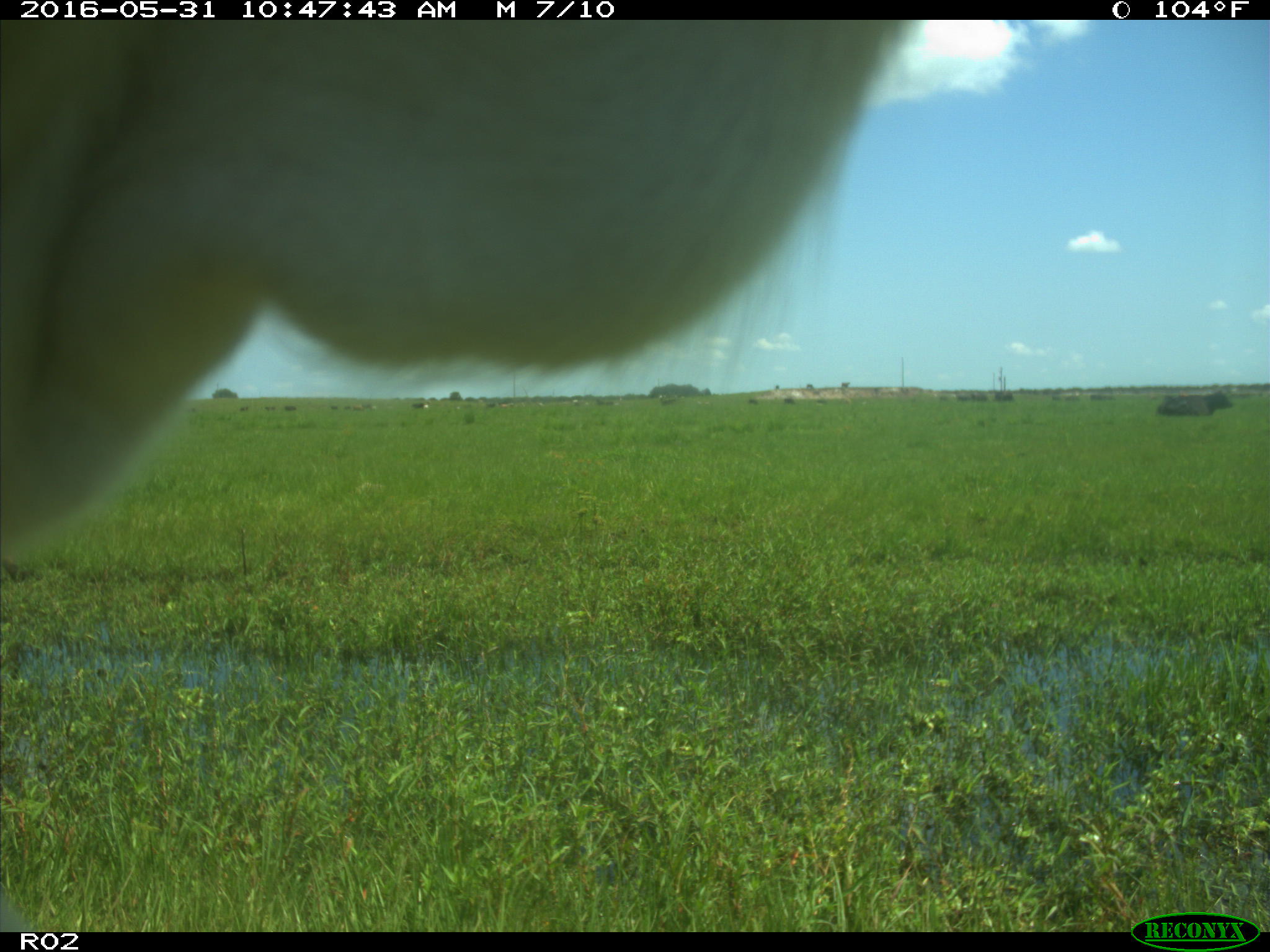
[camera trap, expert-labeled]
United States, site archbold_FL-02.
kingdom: Animalia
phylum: Chordata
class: Mammalia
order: Artiodactyla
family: Bovidae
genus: Bos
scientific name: Bos taurus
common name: domestic cow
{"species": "Bos taurus (domestic cow)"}